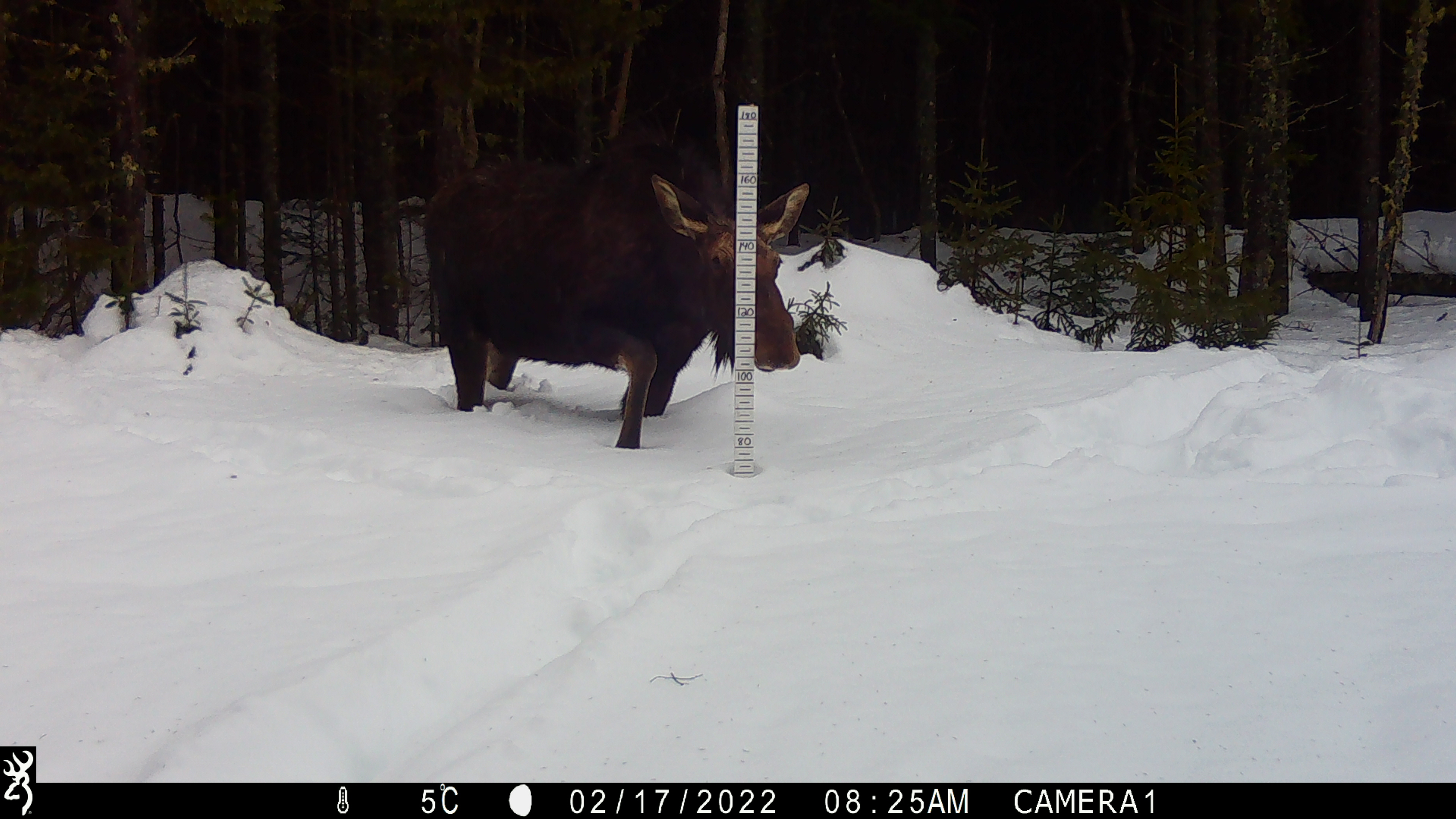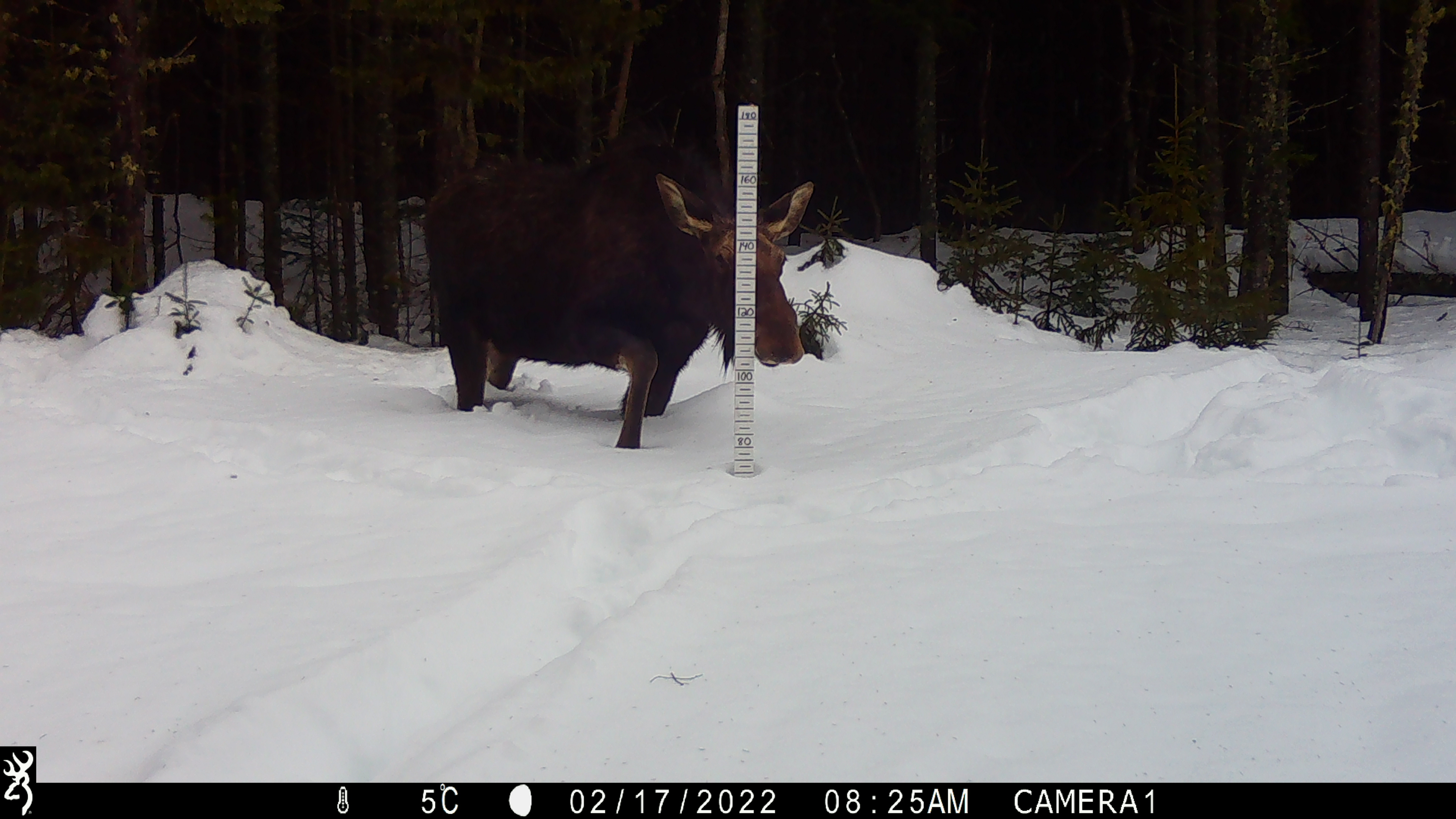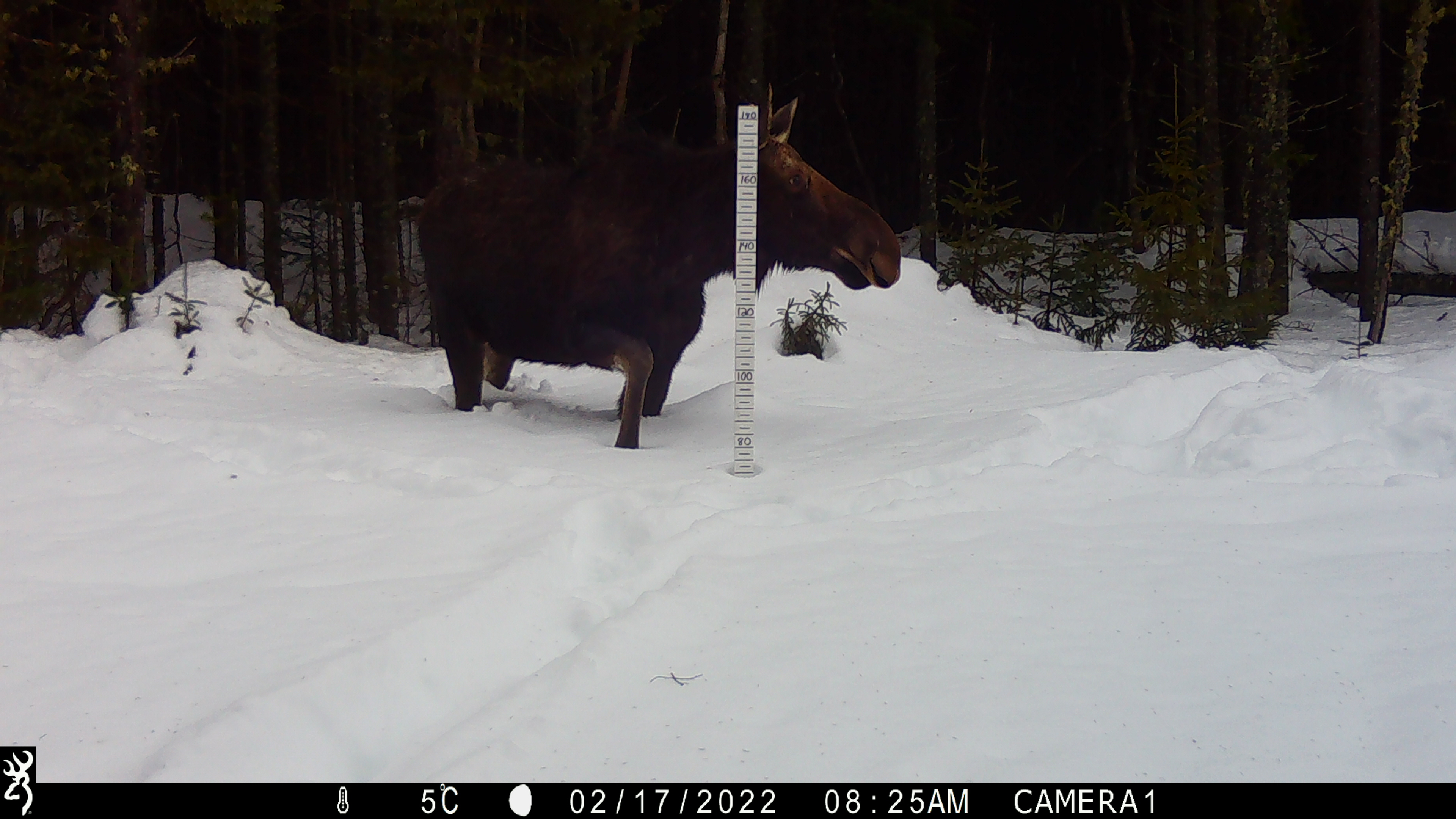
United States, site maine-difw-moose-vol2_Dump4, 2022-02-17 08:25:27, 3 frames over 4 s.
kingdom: Animalia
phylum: Chordata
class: Mammalia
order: Artiodactyla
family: Cervidae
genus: Alces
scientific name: Alces alces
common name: moose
Moose (Alces alces).